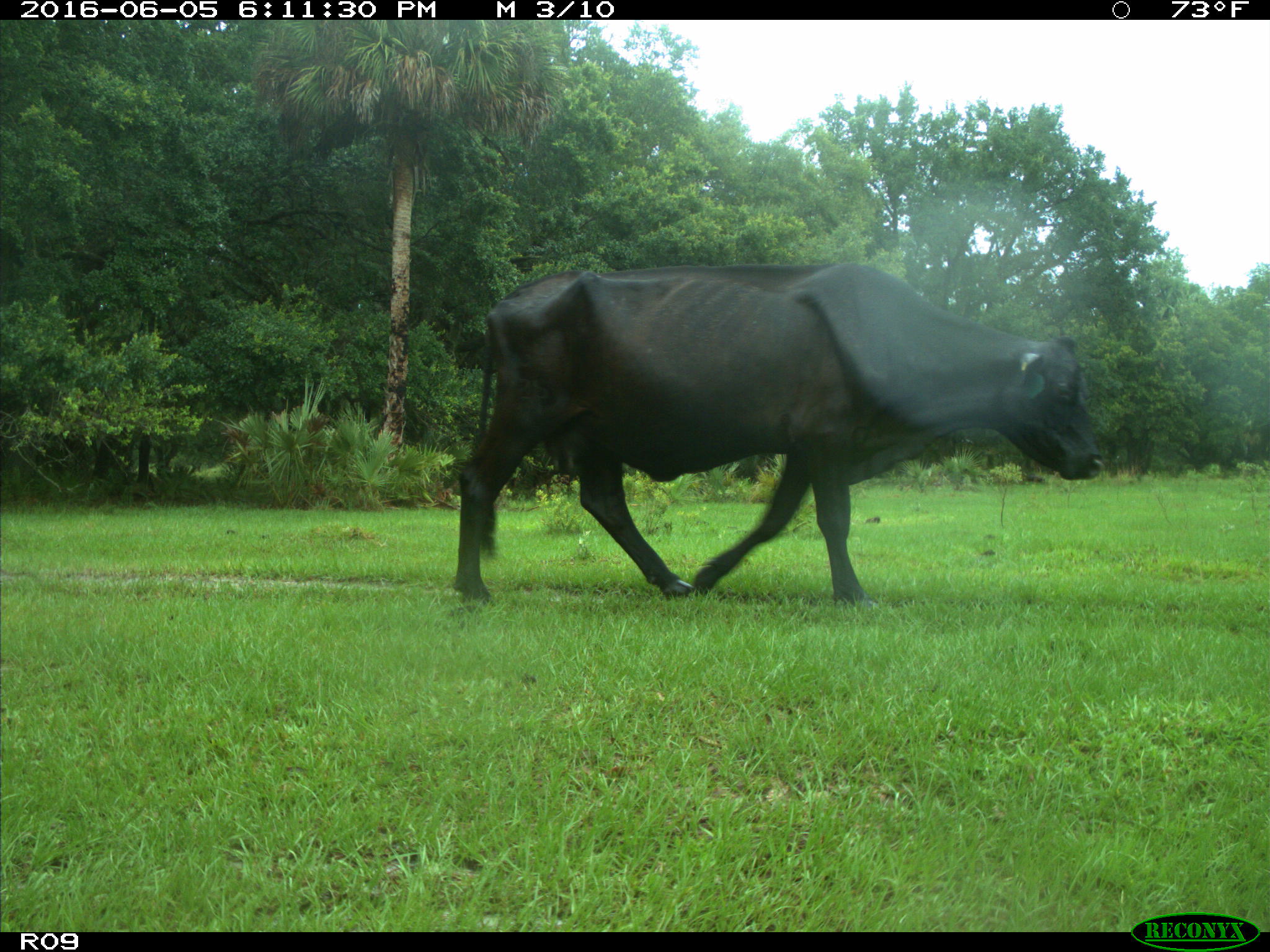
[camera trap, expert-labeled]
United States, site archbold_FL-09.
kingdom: Animalia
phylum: Chordata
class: Mammalia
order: Artiodactyla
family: Bovidae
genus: Bos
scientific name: Bos taurus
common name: domestic cow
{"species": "Bos taurus (domestic cow)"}